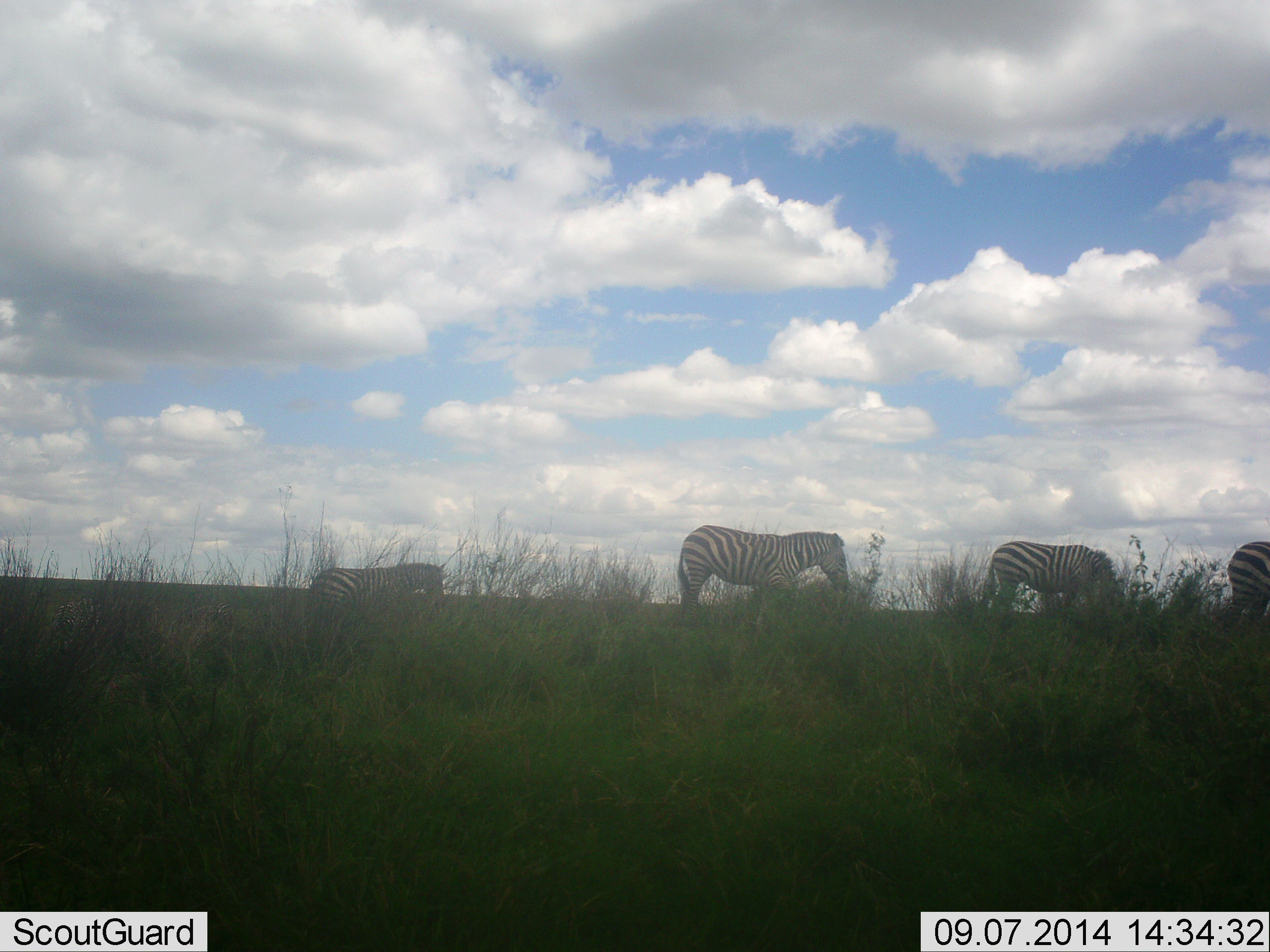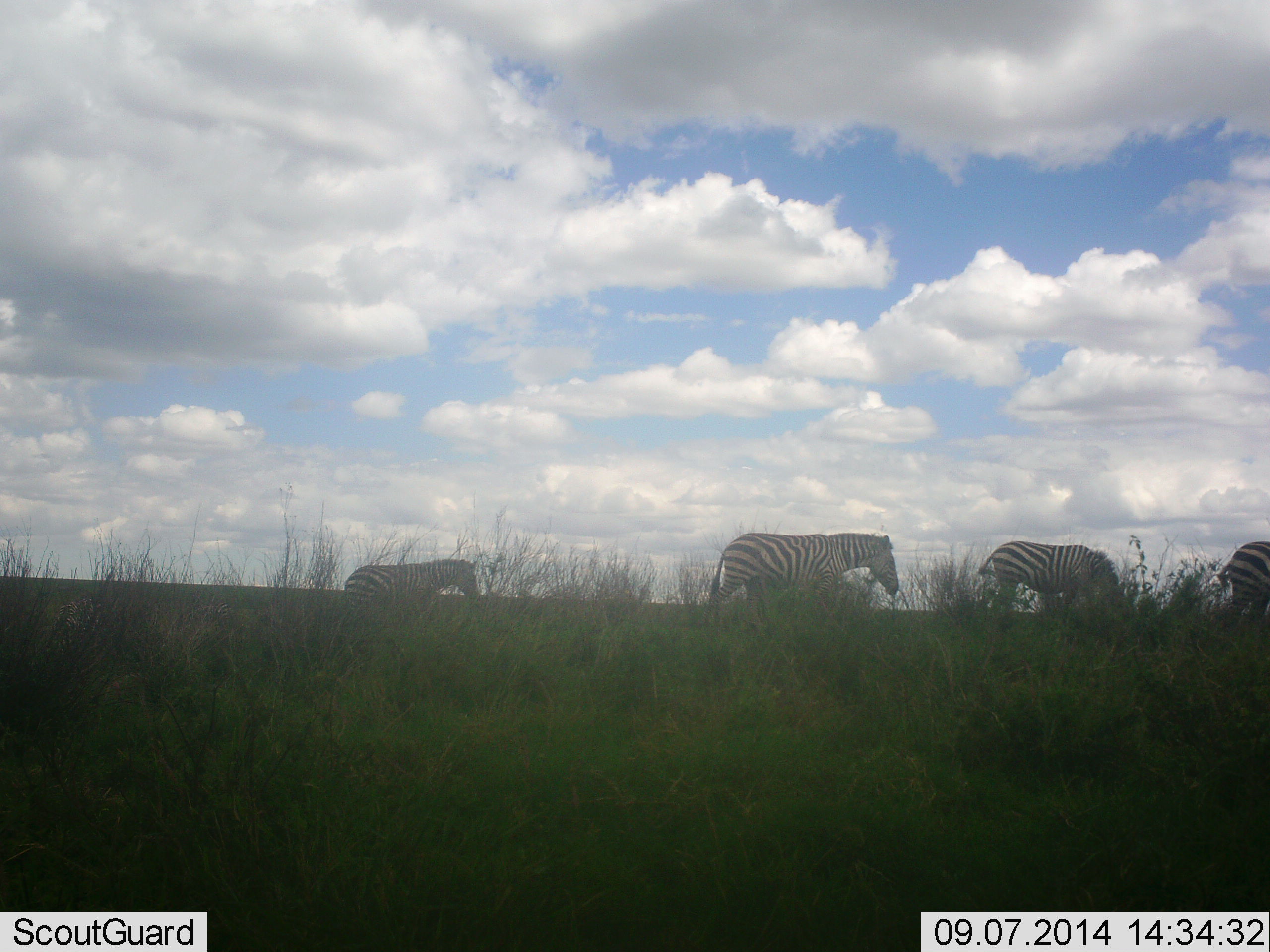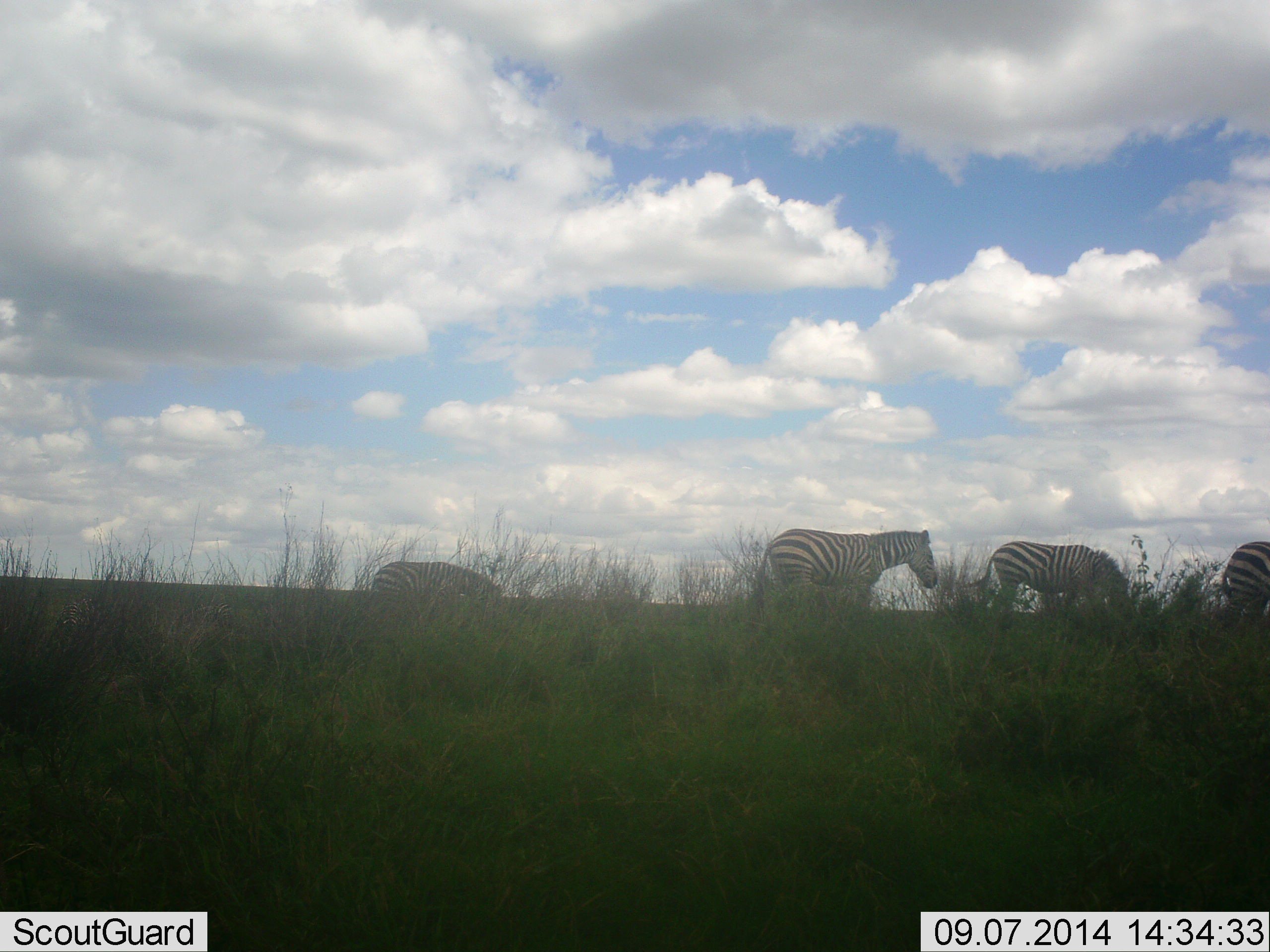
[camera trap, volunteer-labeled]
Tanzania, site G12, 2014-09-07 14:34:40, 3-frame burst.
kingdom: Animalia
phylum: Chordata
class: Mammalia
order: Perissodactyla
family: Equidae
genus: Equus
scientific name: Equus quagga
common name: plains zebra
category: zebra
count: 4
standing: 10%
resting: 0%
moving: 90%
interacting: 0%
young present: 0%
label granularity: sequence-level